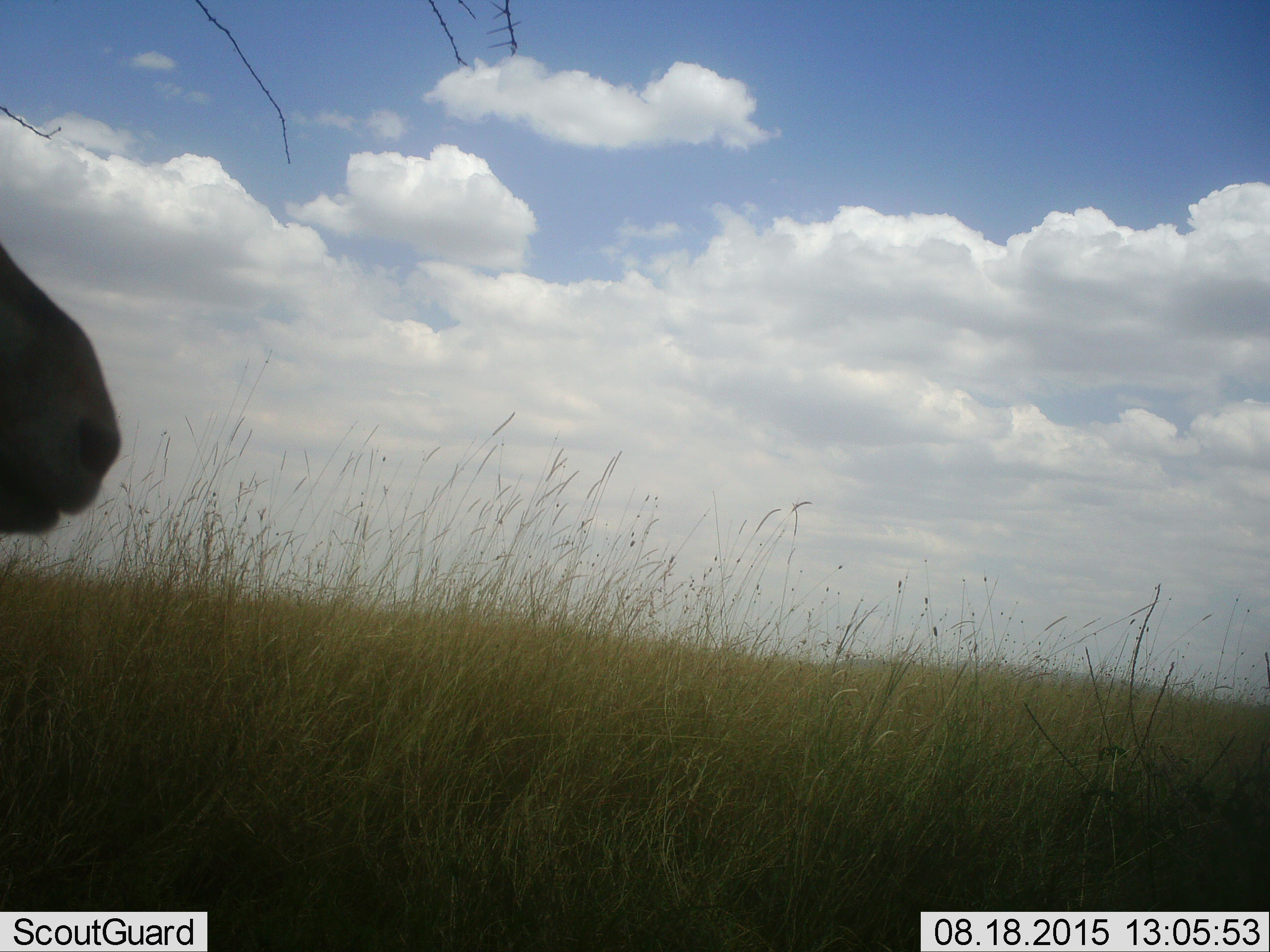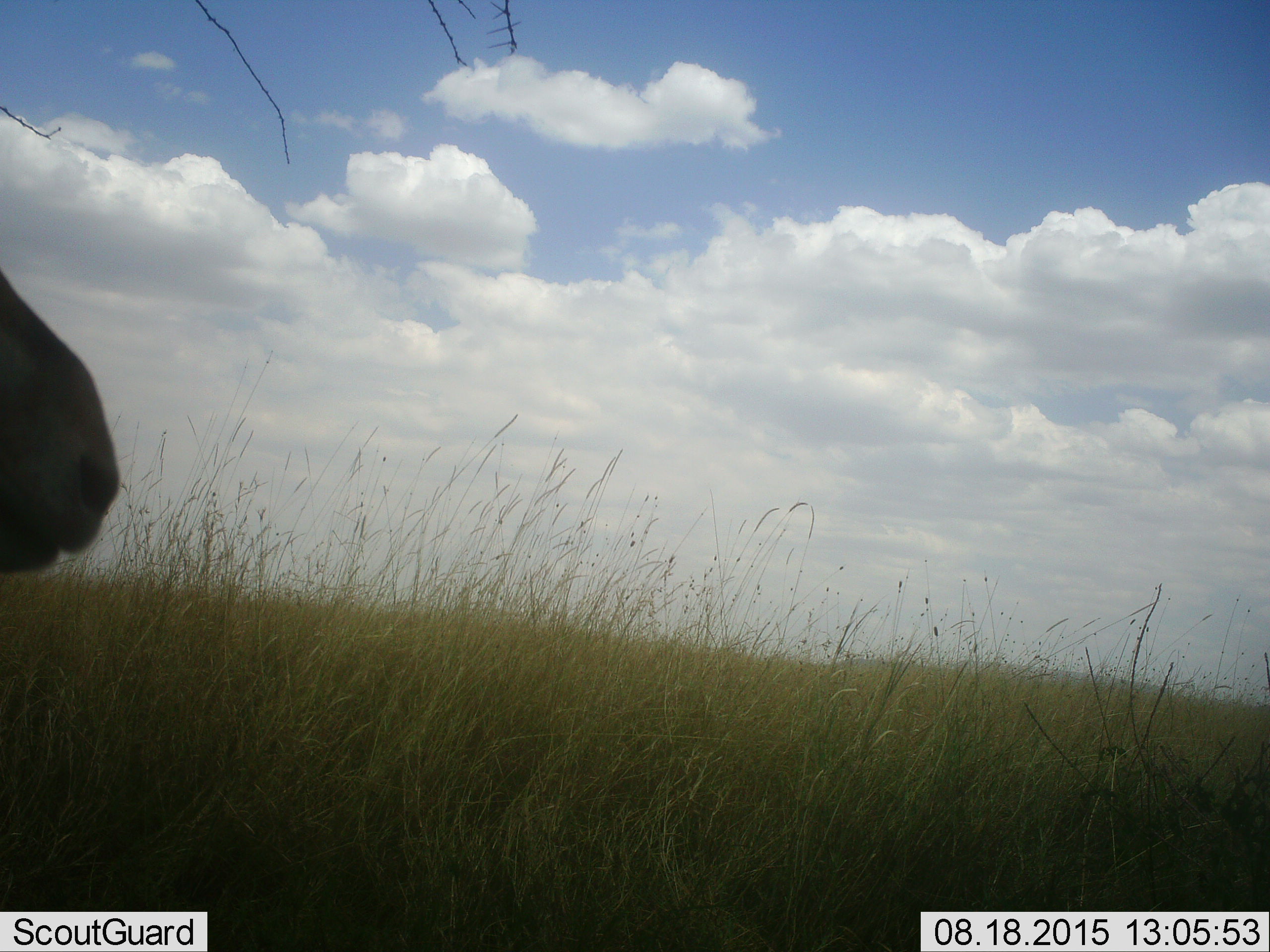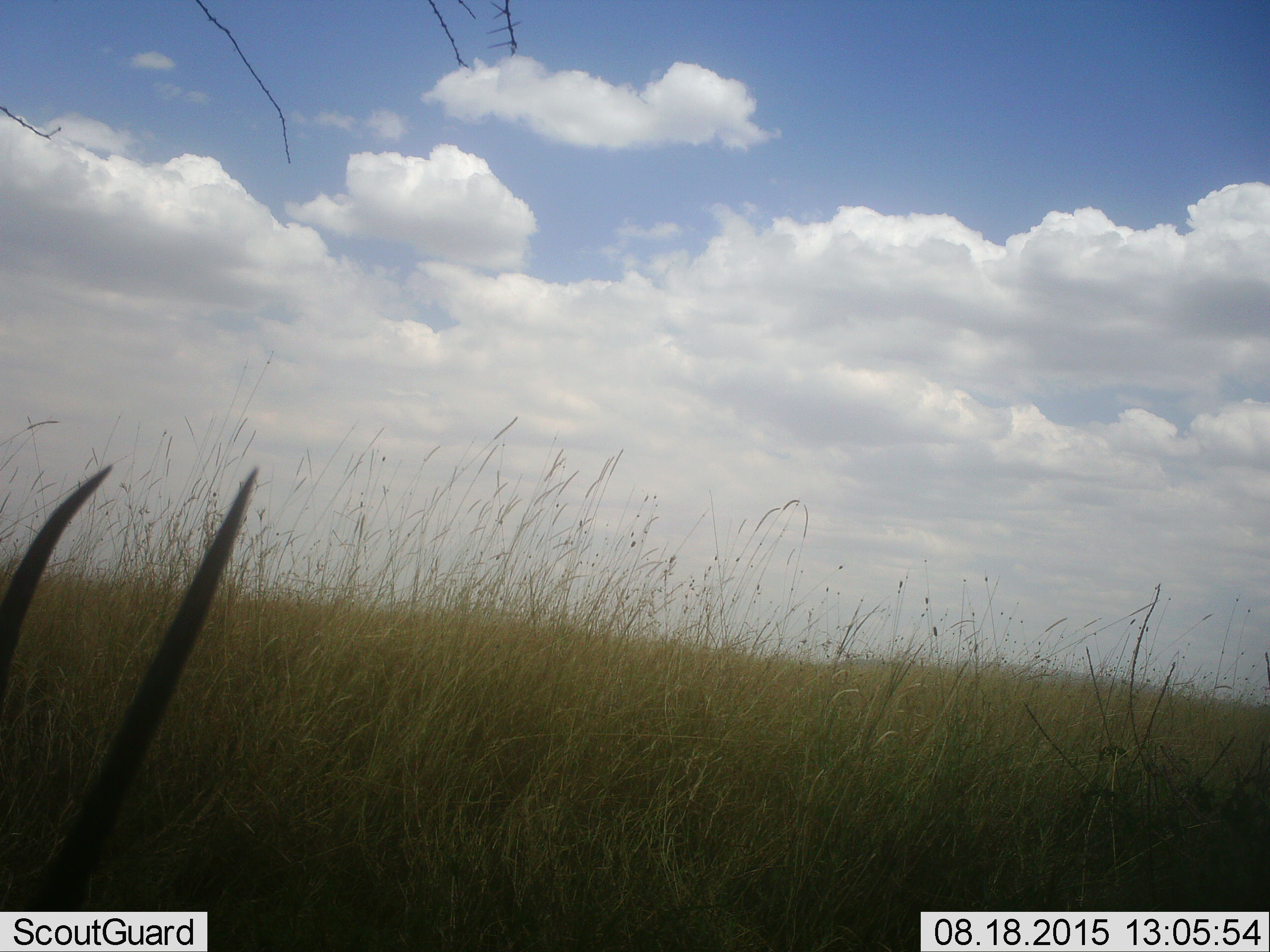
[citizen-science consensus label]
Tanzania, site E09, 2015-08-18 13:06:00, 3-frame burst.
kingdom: Animalia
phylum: Chordata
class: Mammalia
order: Artiodactyla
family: Bovidae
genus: Nanger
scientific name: Nanger granti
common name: grant's gazelle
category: gazellegrants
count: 1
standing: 75%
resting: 12%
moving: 0%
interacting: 0%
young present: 0%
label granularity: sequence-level